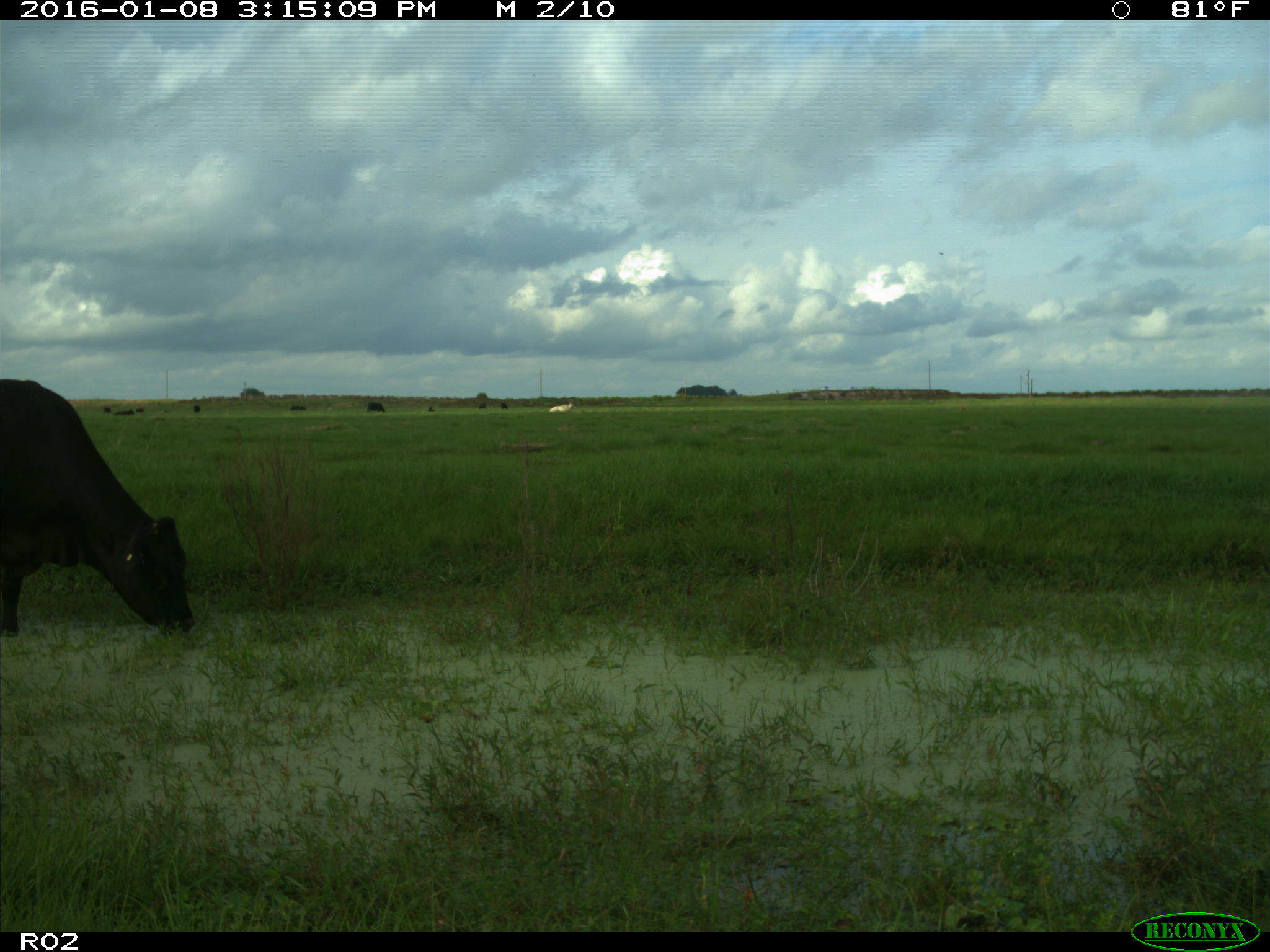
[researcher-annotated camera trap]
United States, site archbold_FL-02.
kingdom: Animalia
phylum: Chordata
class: Mammalia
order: Artiodactyla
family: Bovidae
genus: Bos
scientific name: Bos taurus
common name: domestic cow